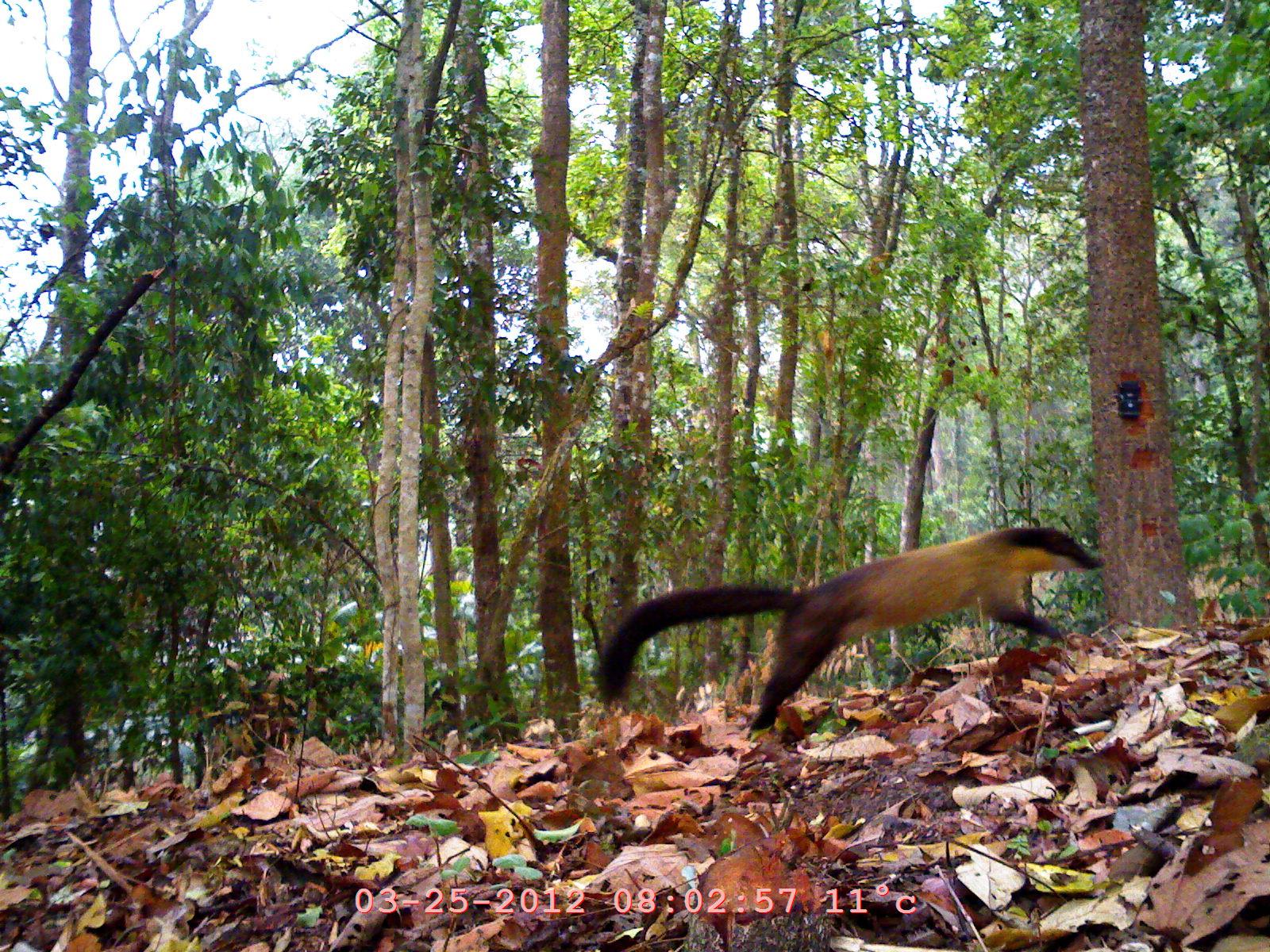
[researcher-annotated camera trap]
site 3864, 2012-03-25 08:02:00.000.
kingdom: Animalia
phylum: Chordata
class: Mammalia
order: Carnivora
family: Mustelidae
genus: Martes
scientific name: Martes flavigula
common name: yellow-throated marten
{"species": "Martes flavigula (yellow-throated marten)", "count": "1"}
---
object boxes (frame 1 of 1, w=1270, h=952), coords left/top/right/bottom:
martes flavigula: 590/525/1105/727